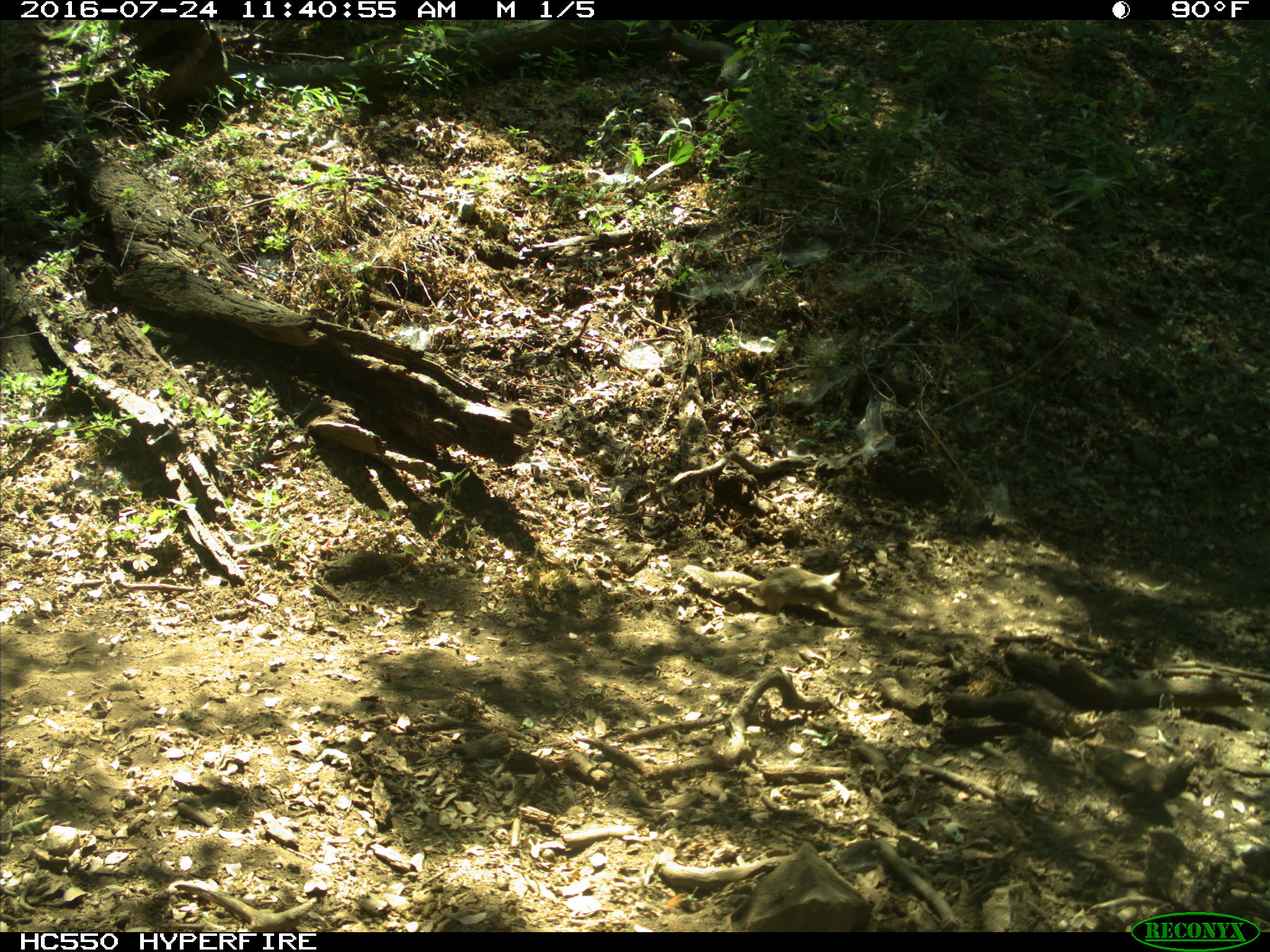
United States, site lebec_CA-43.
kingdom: Animalia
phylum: Chordata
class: Mammalia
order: Rodentia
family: Sciuridae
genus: Otospermophilus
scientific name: Otospermophilus beecheyi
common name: california ground squirrel